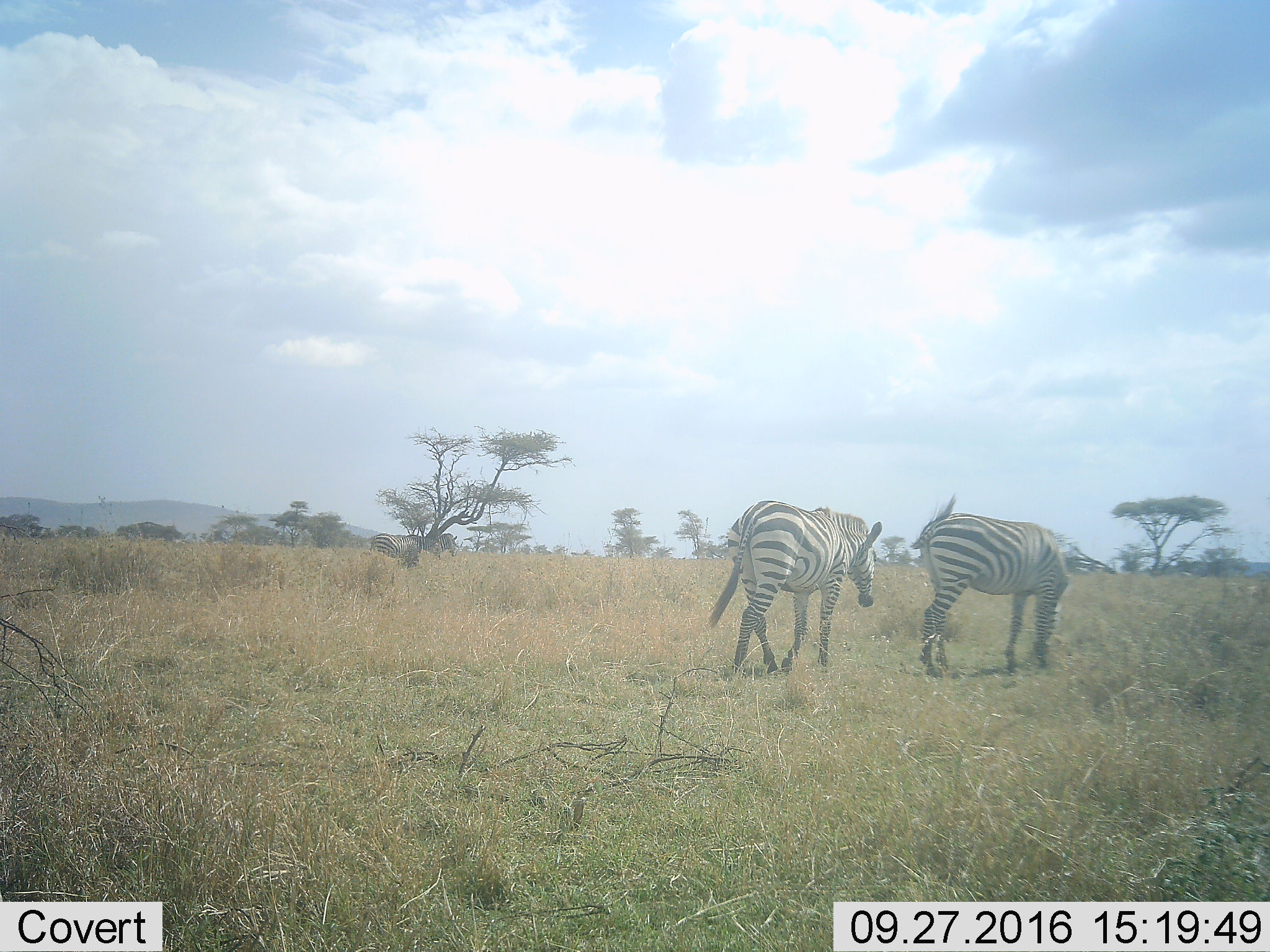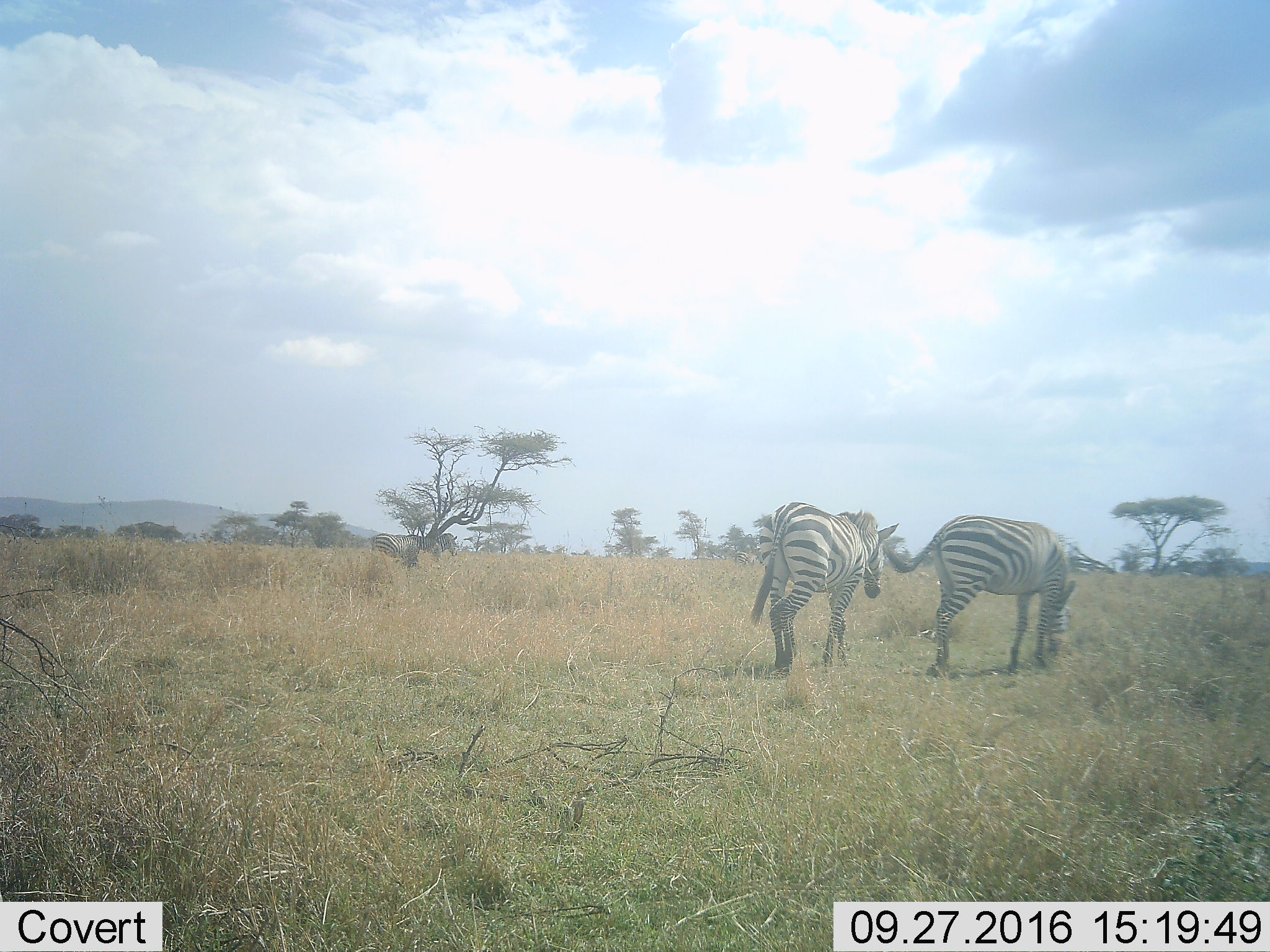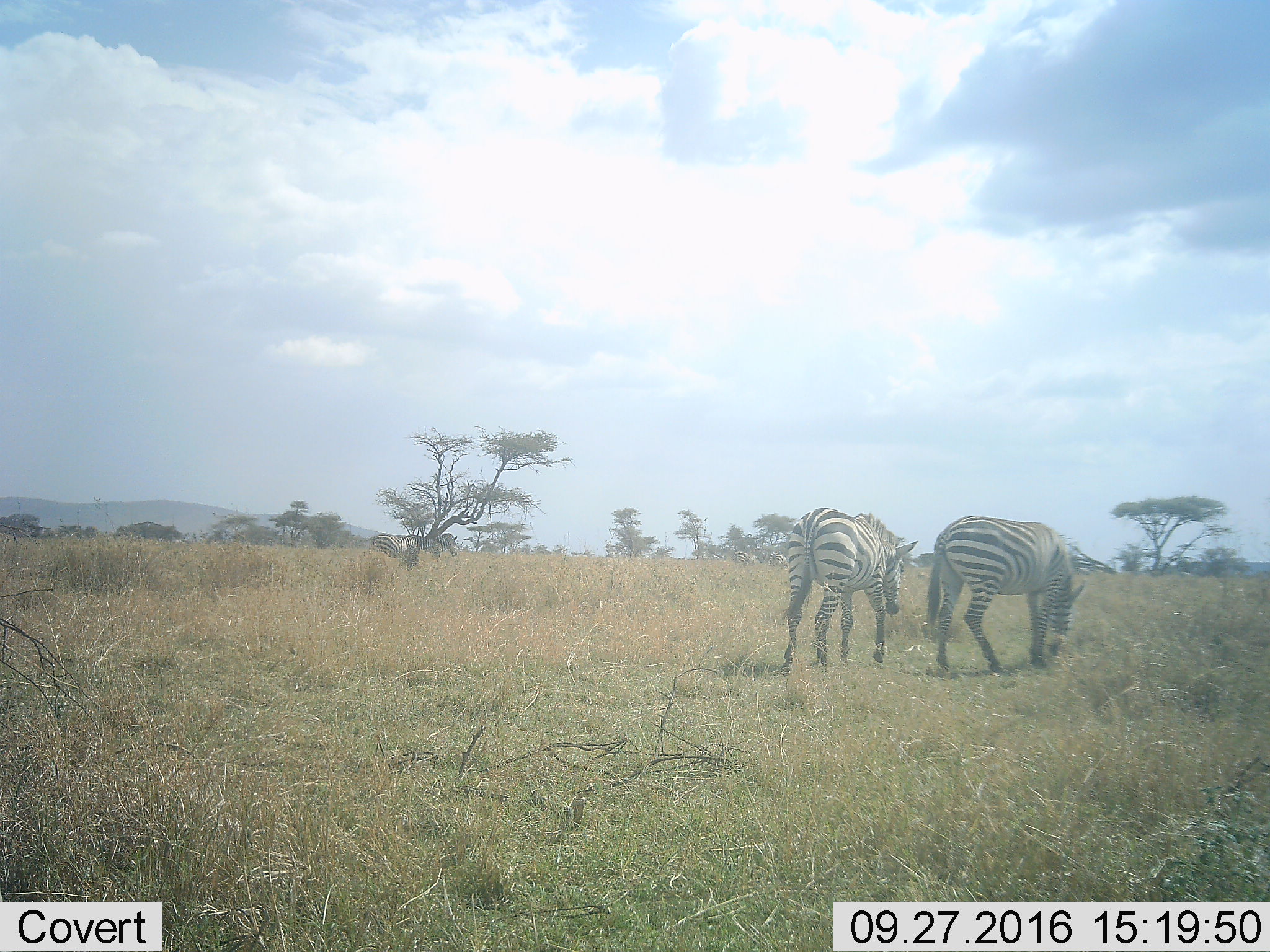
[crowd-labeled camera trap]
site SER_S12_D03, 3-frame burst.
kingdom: Animalia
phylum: Chordata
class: Mammalia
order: Perissodactyla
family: Equidae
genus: Equus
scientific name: Equus quagga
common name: plains zebra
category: zebraplains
Zebraplains (plains zebra) (Equus quagga), count 3. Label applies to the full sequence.